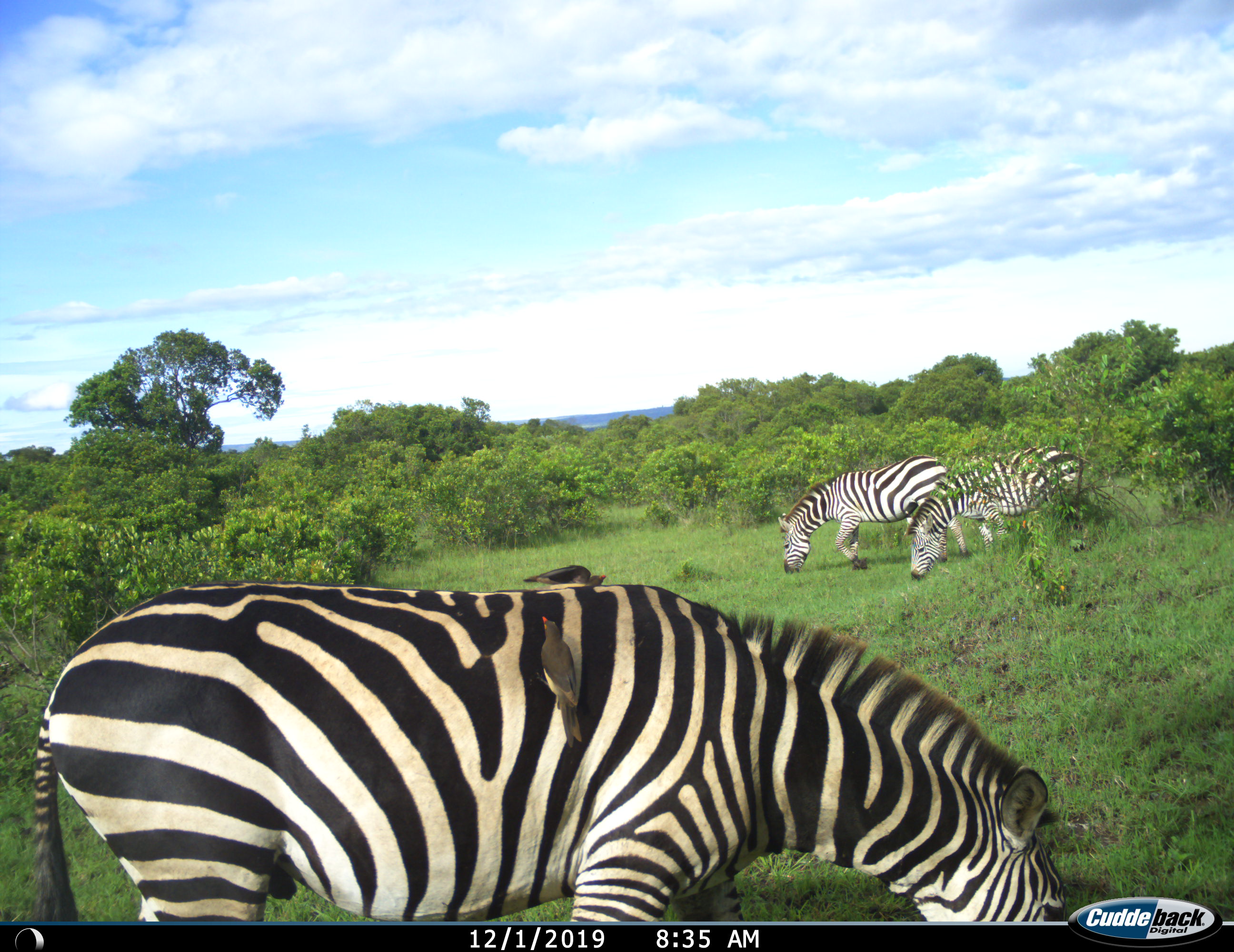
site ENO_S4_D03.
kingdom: Animalia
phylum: Chordata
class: Aves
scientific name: Aves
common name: bird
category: birdother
Birdother (bird) (Aves), count 2. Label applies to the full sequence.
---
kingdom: Animalia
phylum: Chordata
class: Mammalia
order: Perissodactyla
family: Equidae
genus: Equus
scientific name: Equus quagga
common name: plains zebra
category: zebraplains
Zebraplains (plains zebra) (Equus quagga), count 3. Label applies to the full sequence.